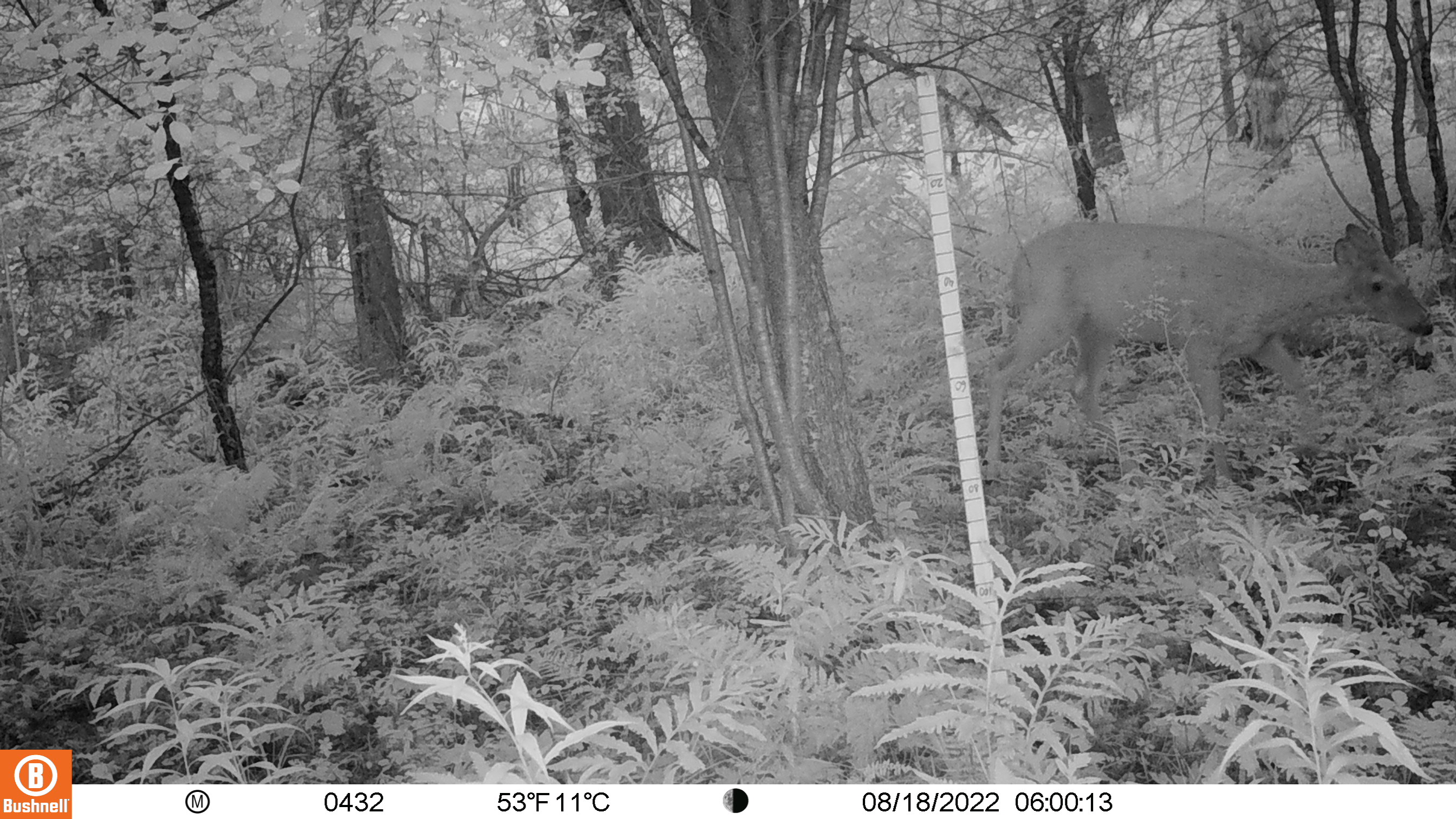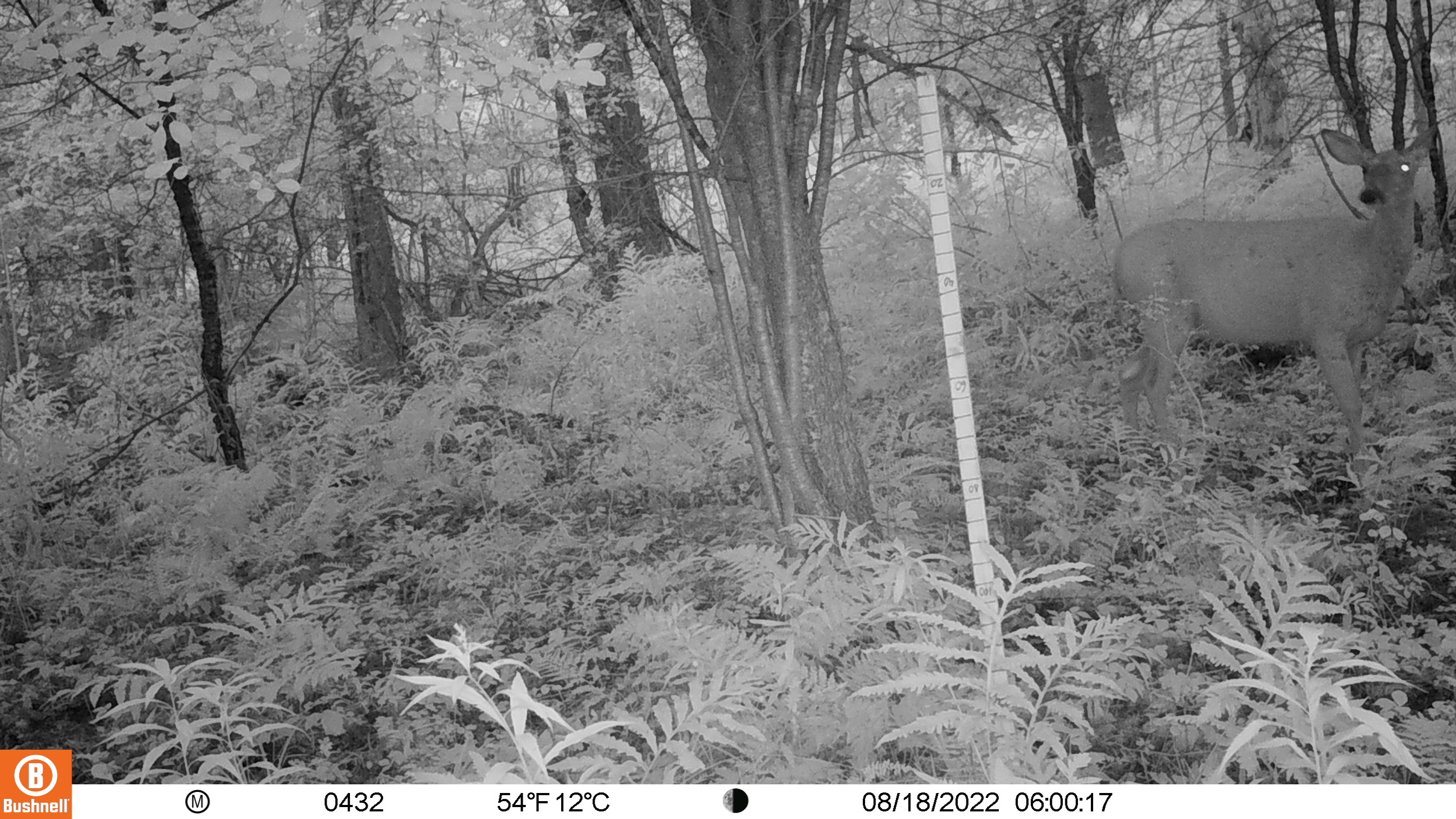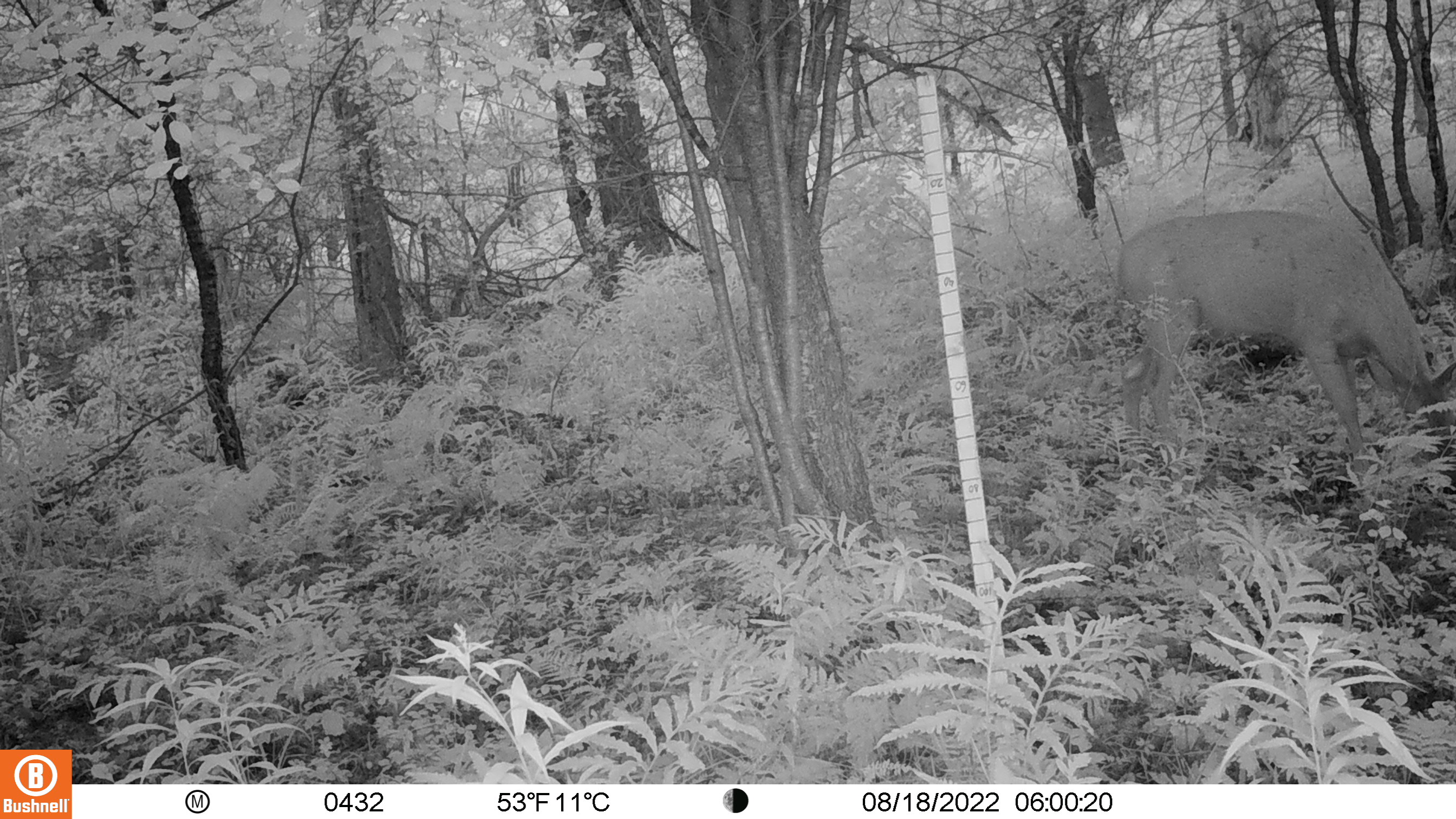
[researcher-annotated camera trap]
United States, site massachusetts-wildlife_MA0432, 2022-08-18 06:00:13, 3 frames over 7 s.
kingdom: Animalia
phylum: Chordata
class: Mammalia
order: Artiodactyla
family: Cervidae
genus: Odocoileus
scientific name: Odocoileus virginianus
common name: white-tailed deer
White-tailed deer (Odocoileus virginianus).